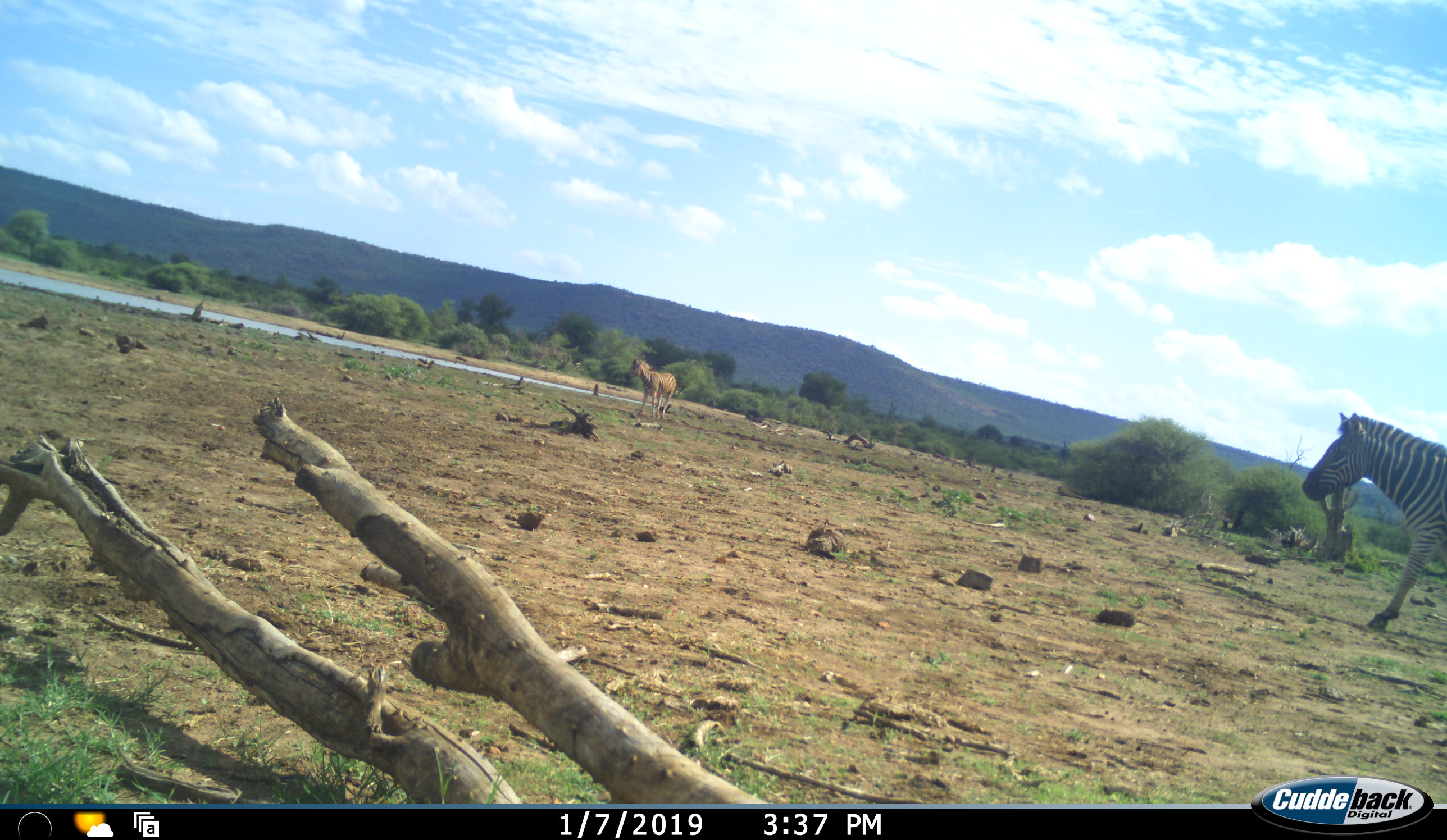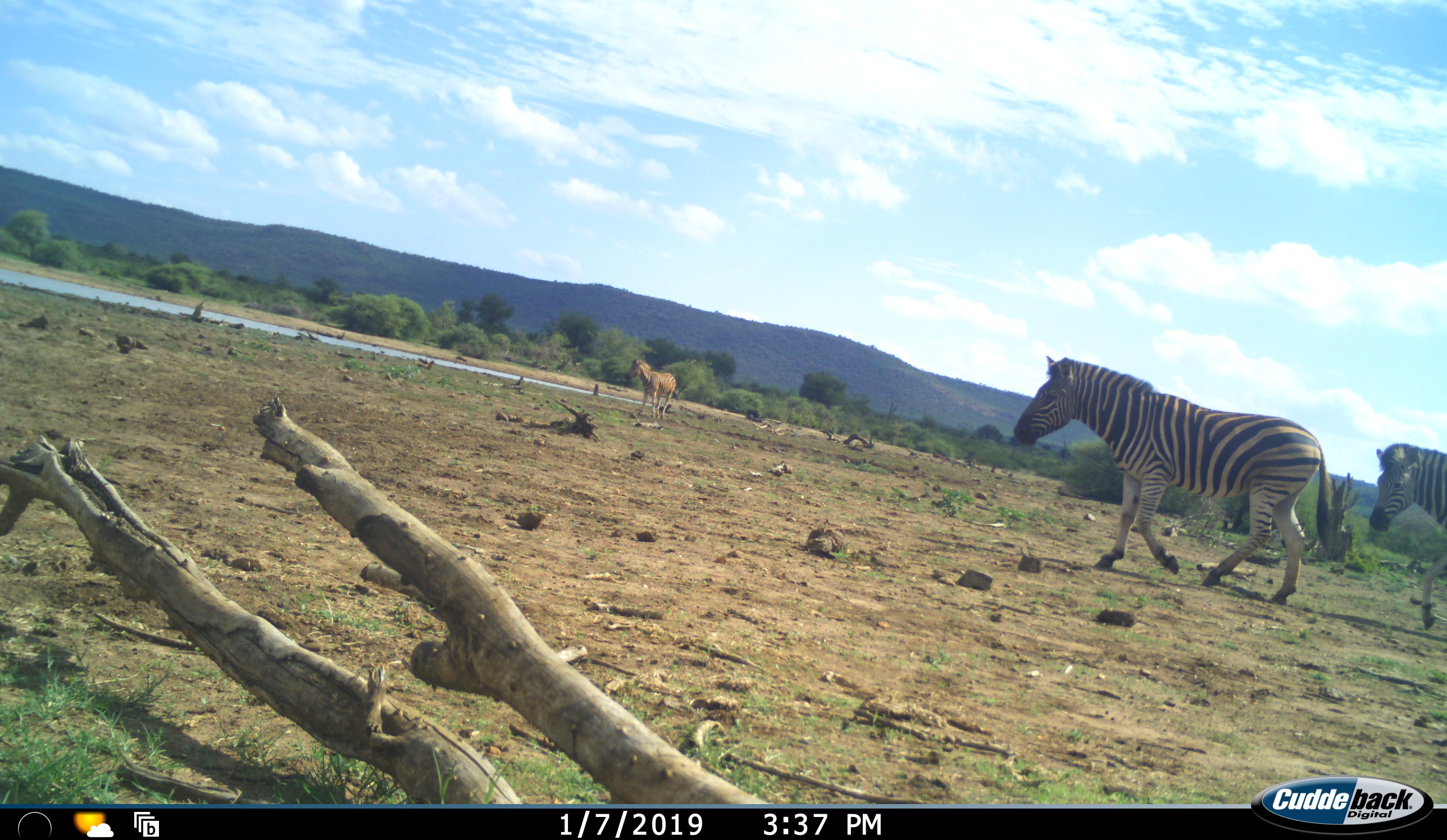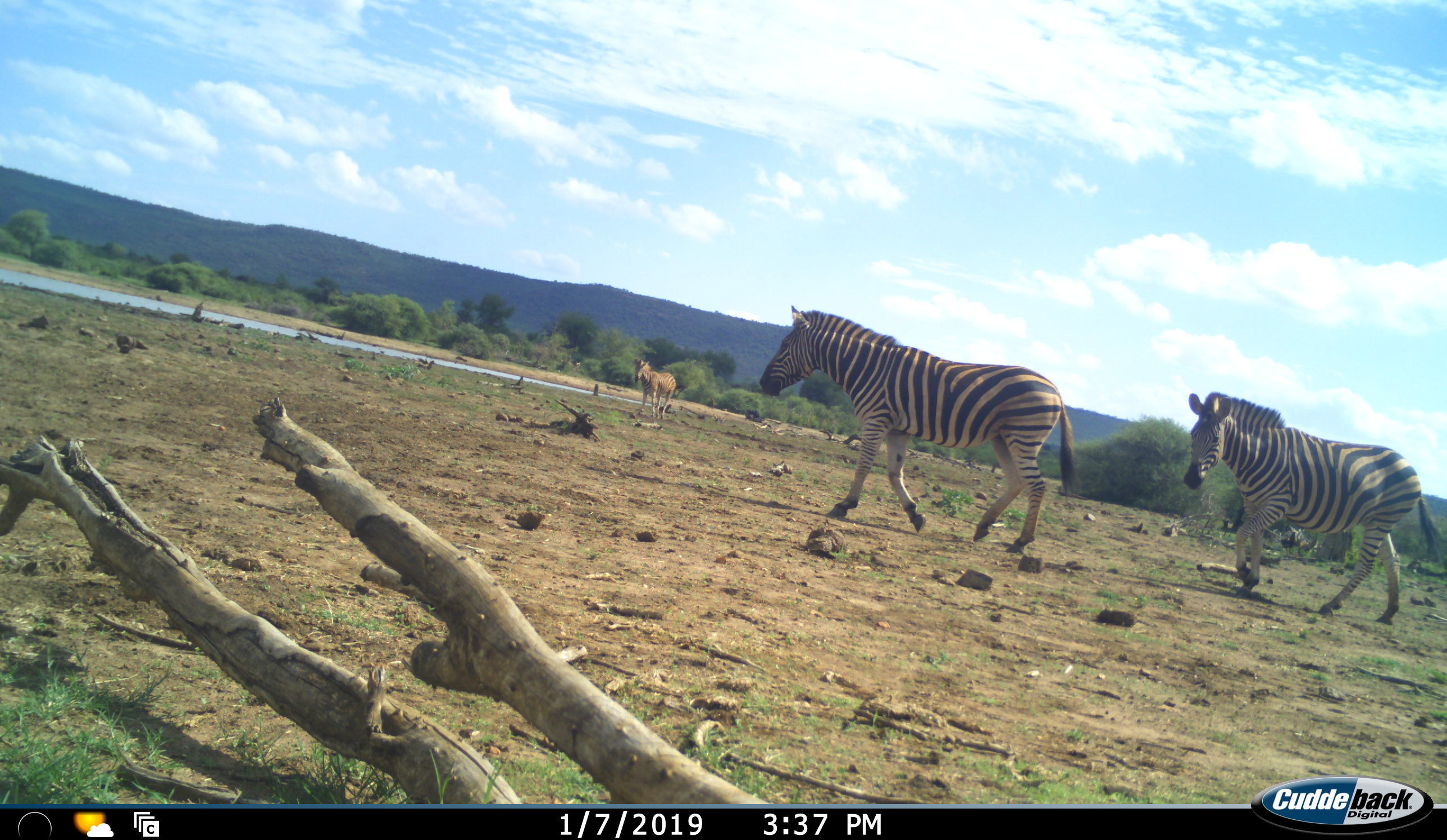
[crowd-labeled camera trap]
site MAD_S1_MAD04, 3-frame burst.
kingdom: Animalia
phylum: Chordata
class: Mammalia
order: Perissodactyla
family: Equidae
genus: Equus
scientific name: Equus quagga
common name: plains zebra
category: zebraplains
Zebraplains (plains zebra) (Equus quagga), count 3. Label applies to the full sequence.